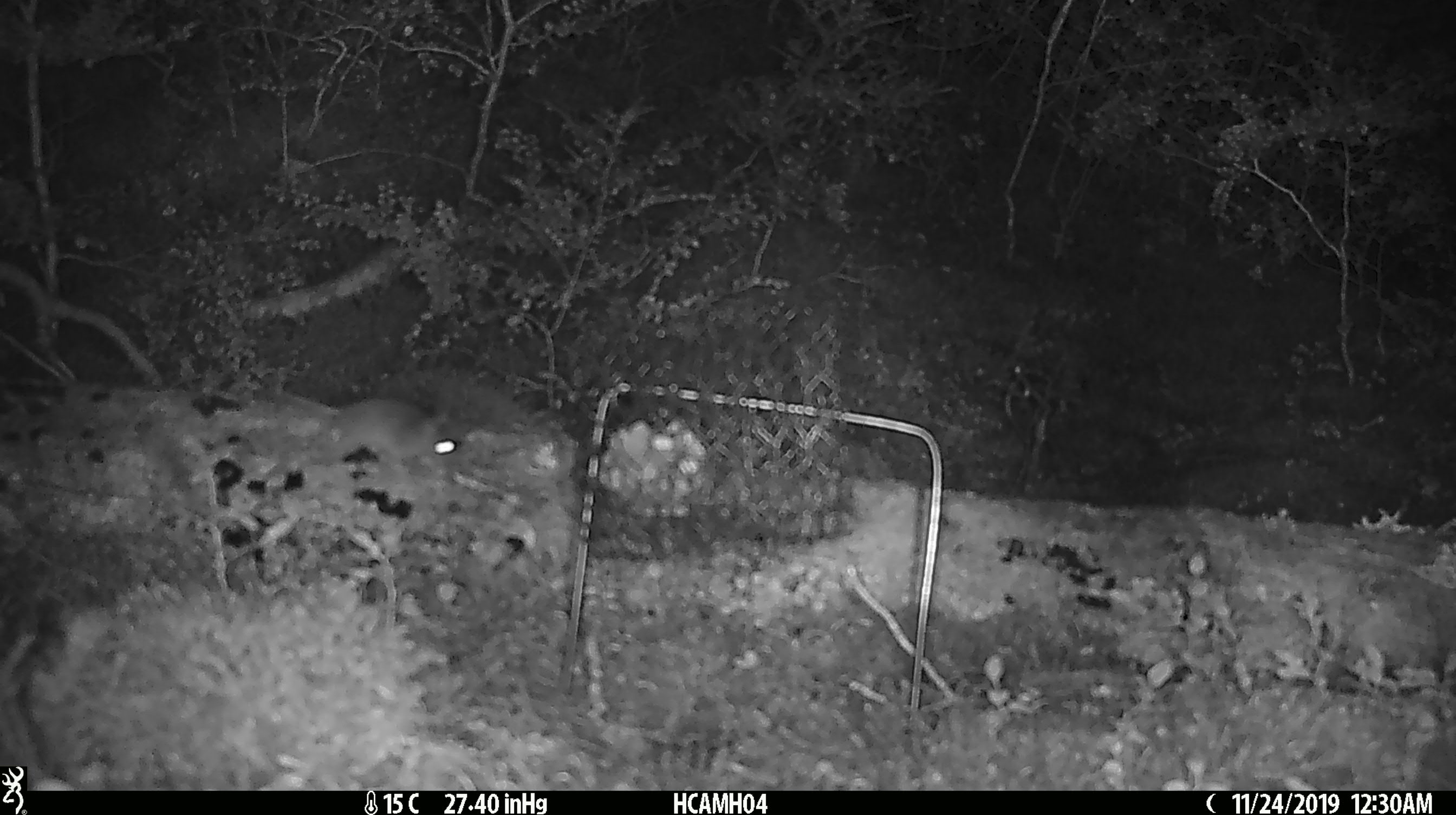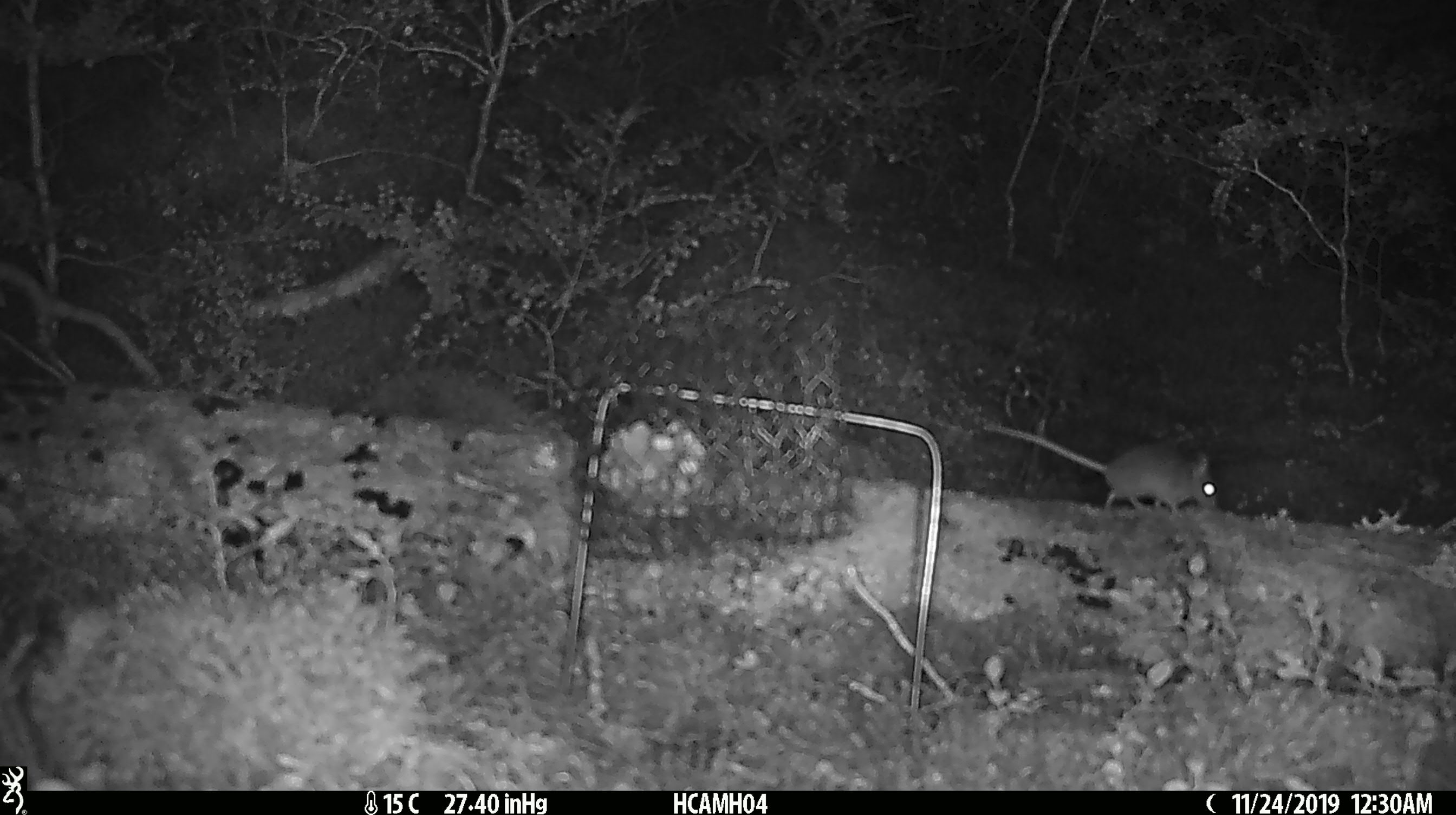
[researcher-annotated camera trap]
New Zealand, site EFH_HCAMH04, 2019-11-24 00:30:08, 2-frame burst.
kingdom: Animalia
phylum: Chordata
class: Mammalia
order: Rodentia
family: Muridae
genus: Mus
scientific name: Mus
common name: mouse